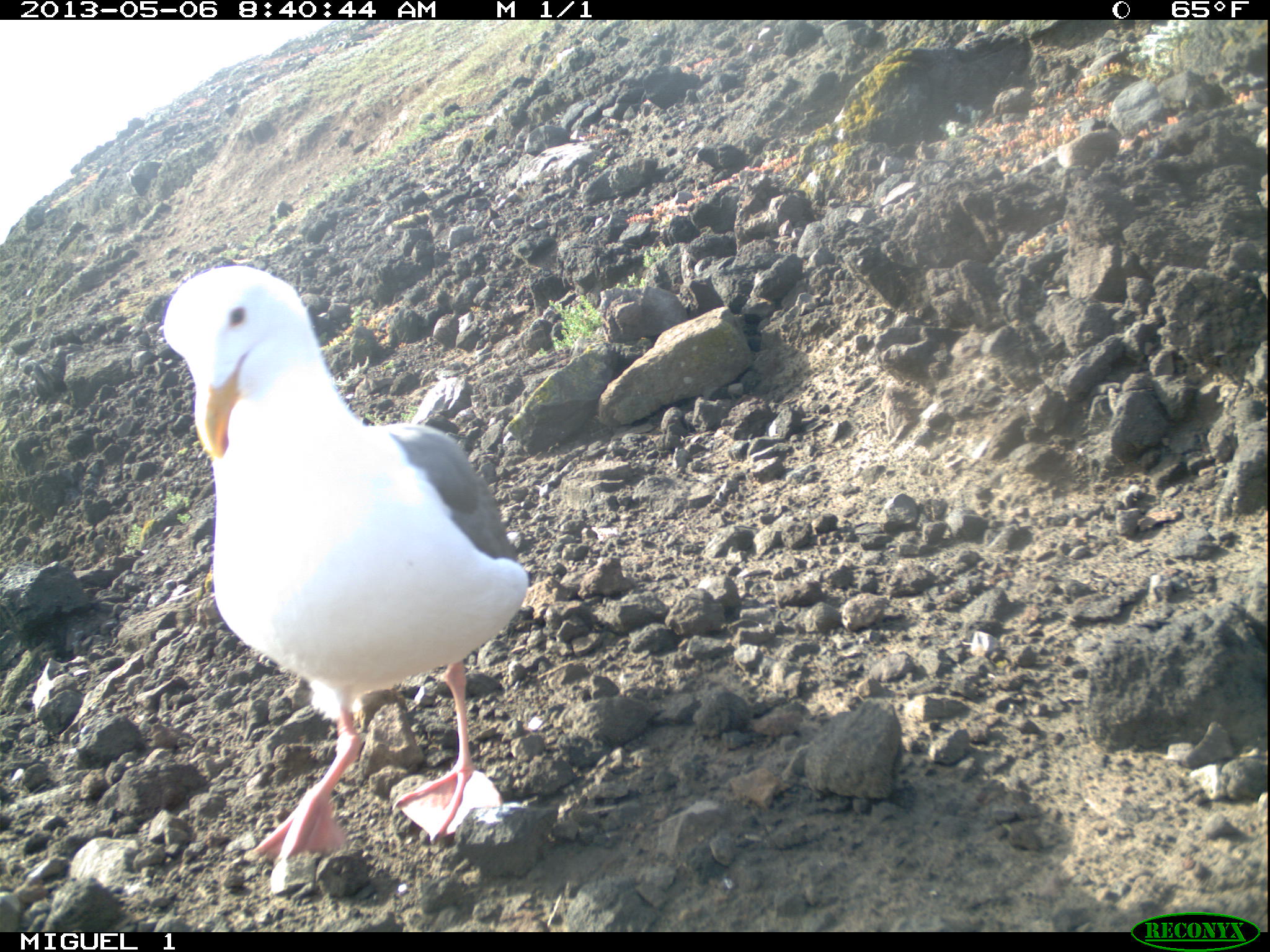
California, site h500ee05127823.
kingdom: Animalia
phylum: Chordata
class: Aves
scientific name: Aves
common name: bird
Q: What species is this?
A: Bird (Aves).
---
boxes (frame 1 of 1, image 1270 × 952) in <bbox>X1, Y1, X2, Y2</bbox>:
bird: <bbox>162, 265, 529, 859</bbox>